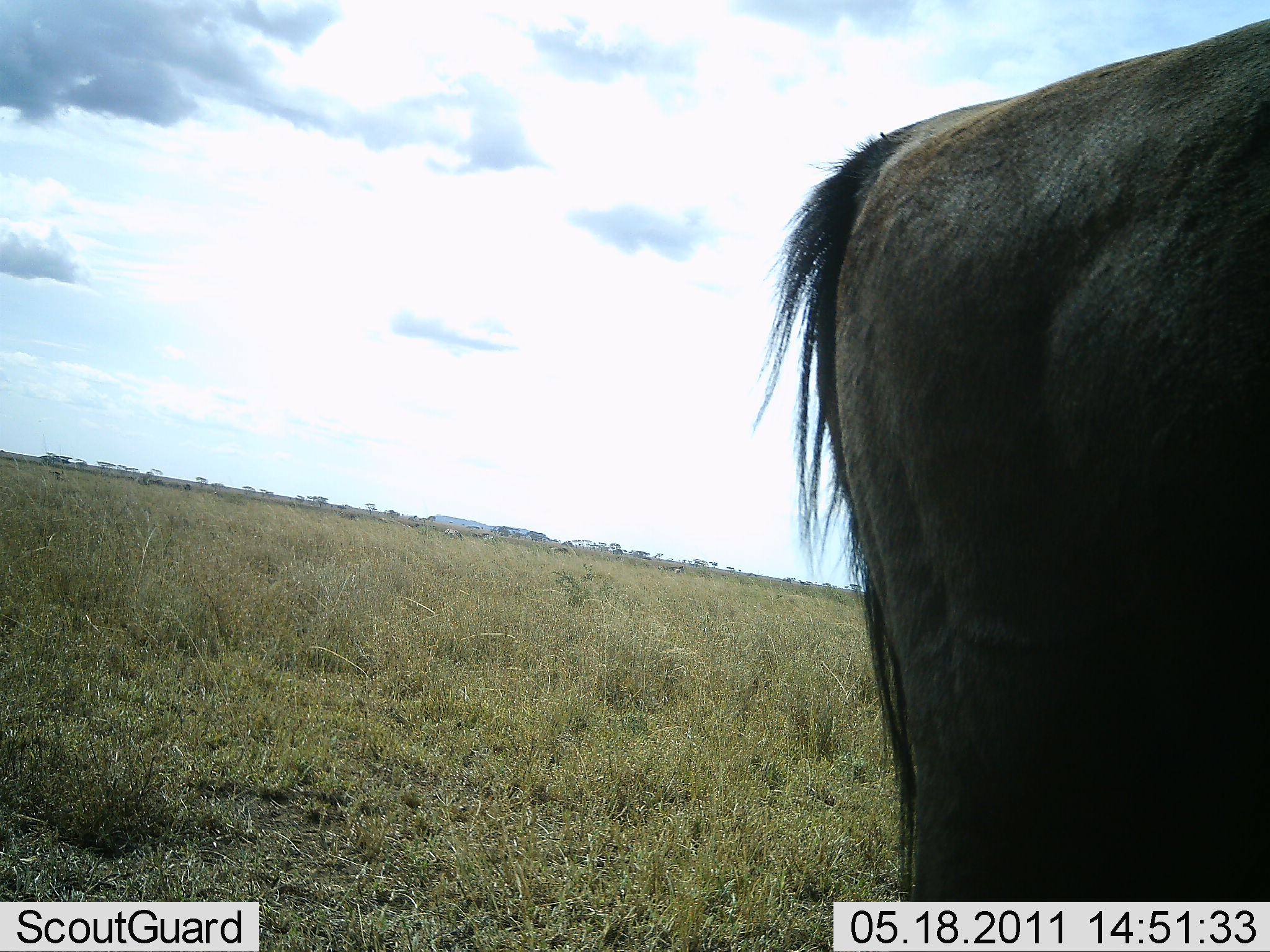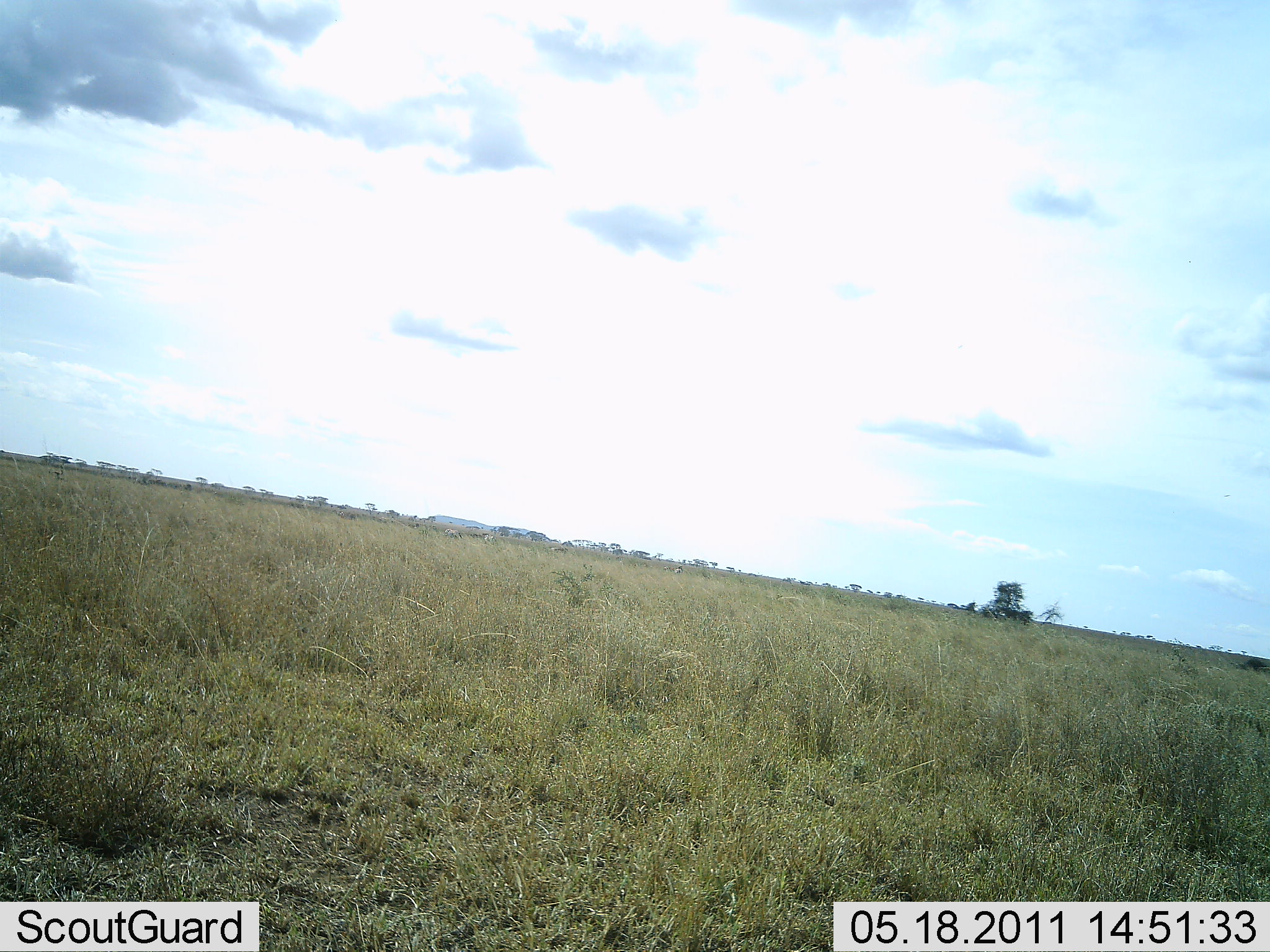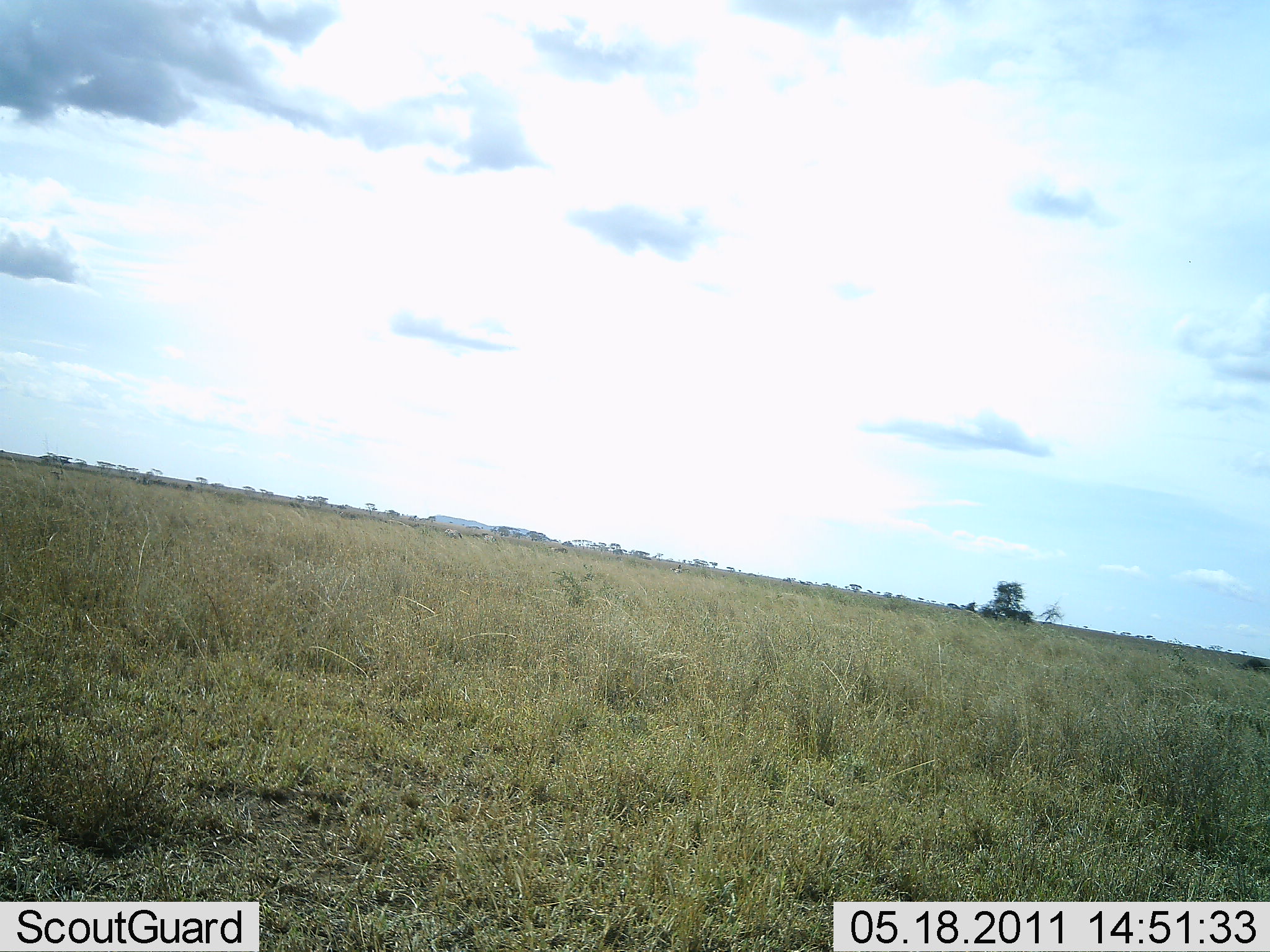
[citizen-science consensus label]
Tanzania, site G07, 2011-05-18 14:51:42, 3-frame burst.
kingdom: Animalia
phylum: Chordata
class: Mammalia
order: Artiodactyla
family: Bovidae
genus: Connochaetes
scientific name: Connochaetes taurinus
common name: blue wildebeest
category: wildebeest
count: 1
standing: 18%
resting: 0%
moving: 82%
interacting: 0%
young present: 0%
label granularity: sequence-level